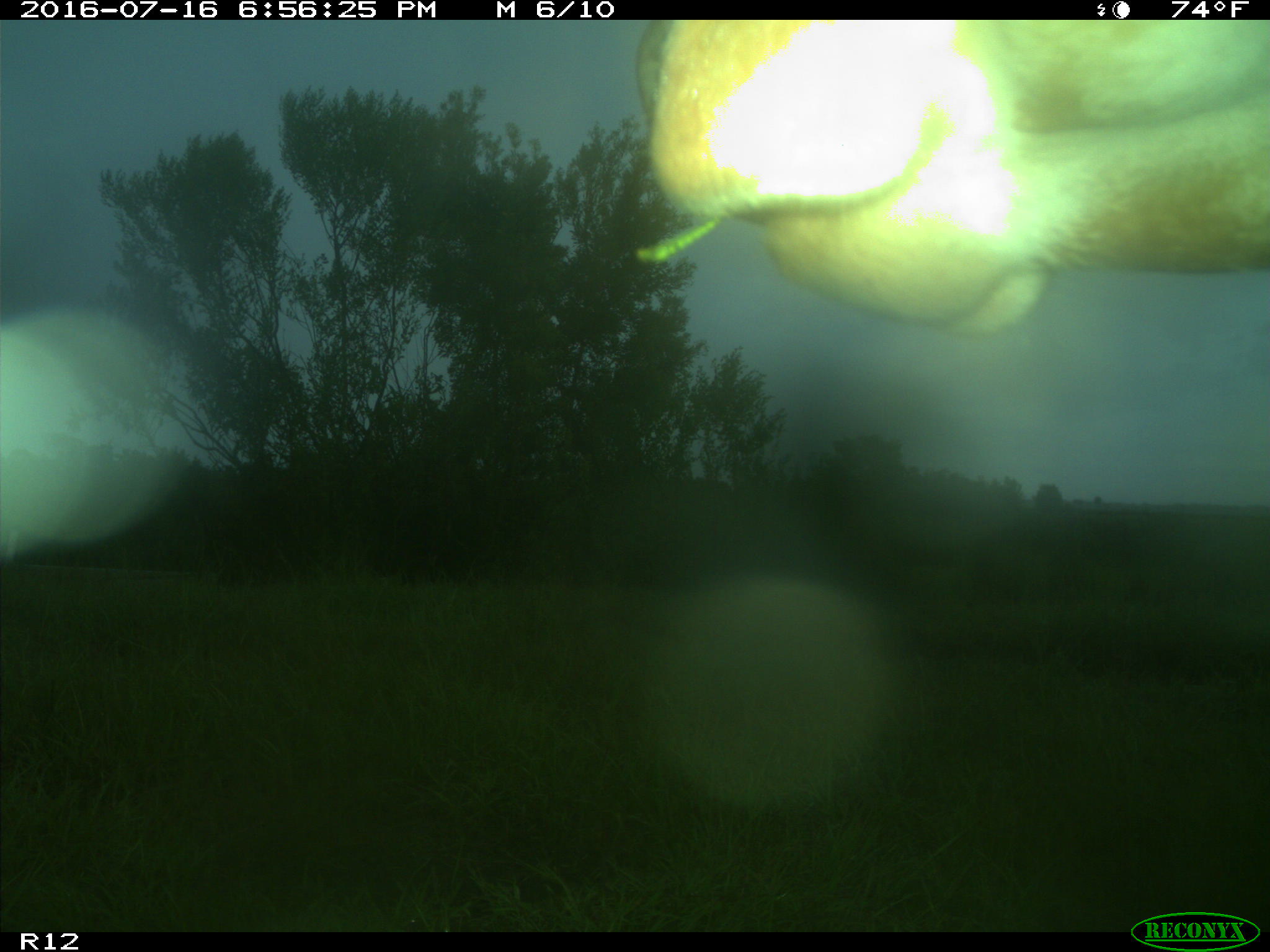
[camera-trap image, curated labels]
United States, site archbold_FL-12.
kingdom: Animalia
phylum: Chordata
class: Mammalia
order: Artiodactyla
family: Bovidae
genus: Bos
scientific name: Bos taurus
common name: domestic cow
Bos taurus (domestic cow).